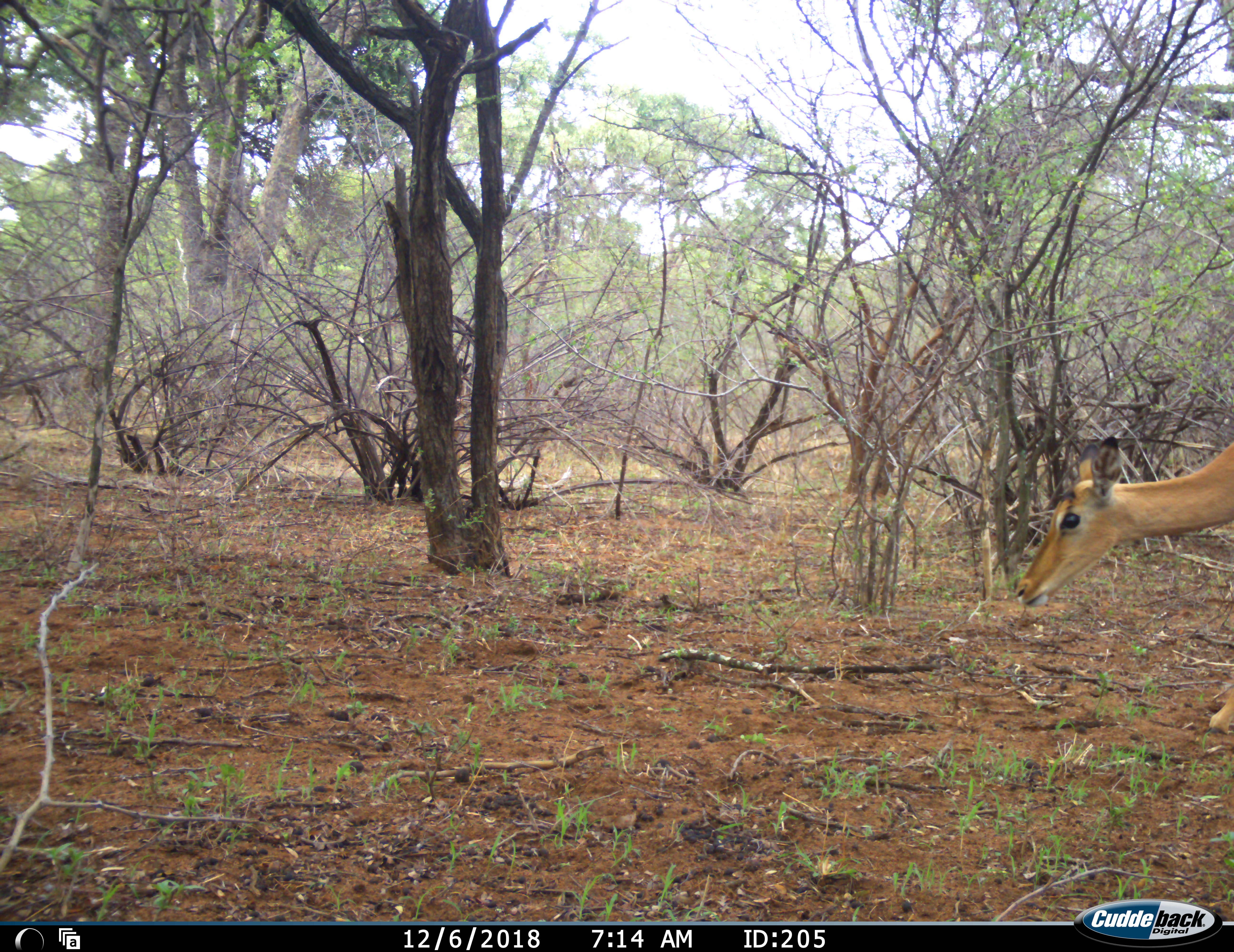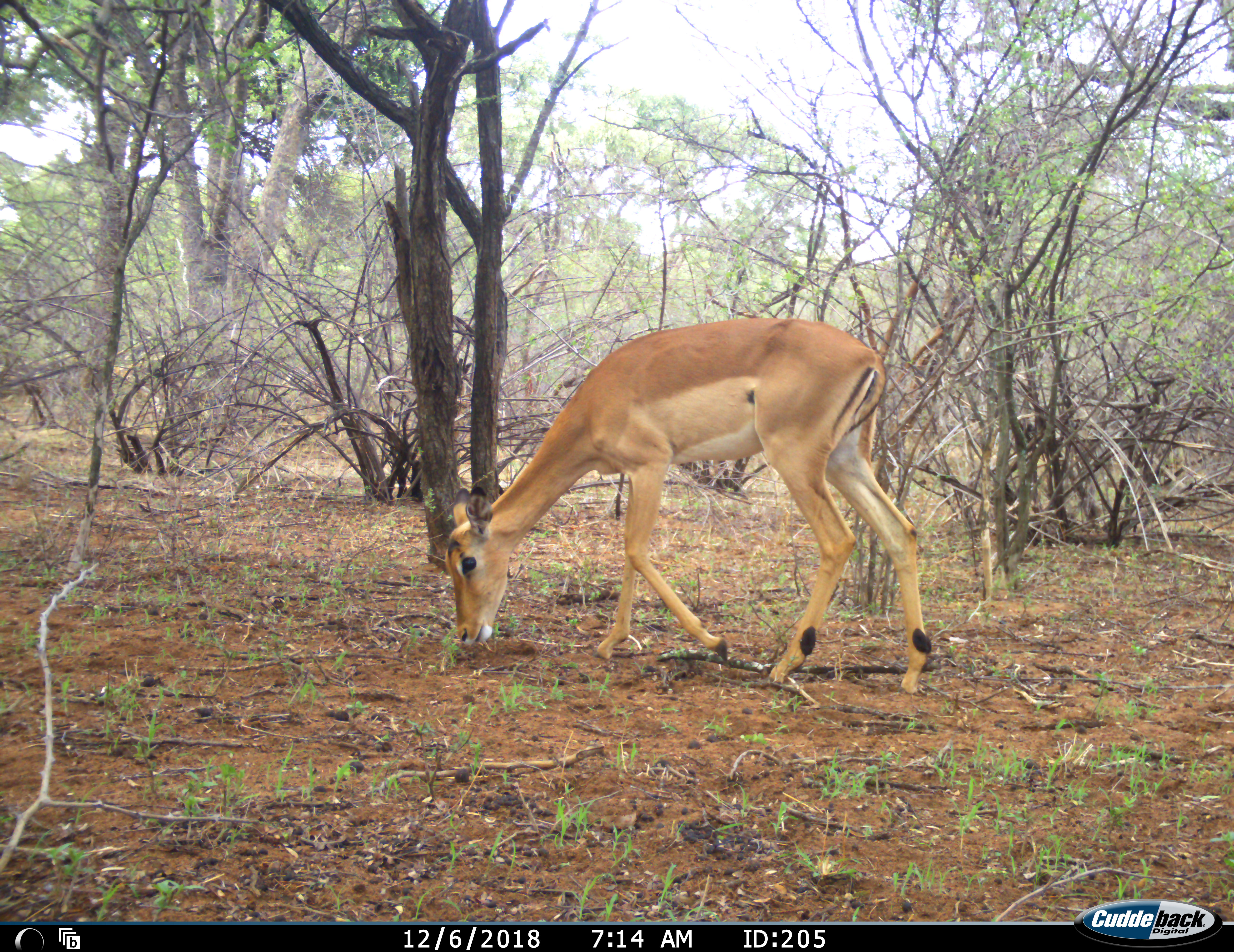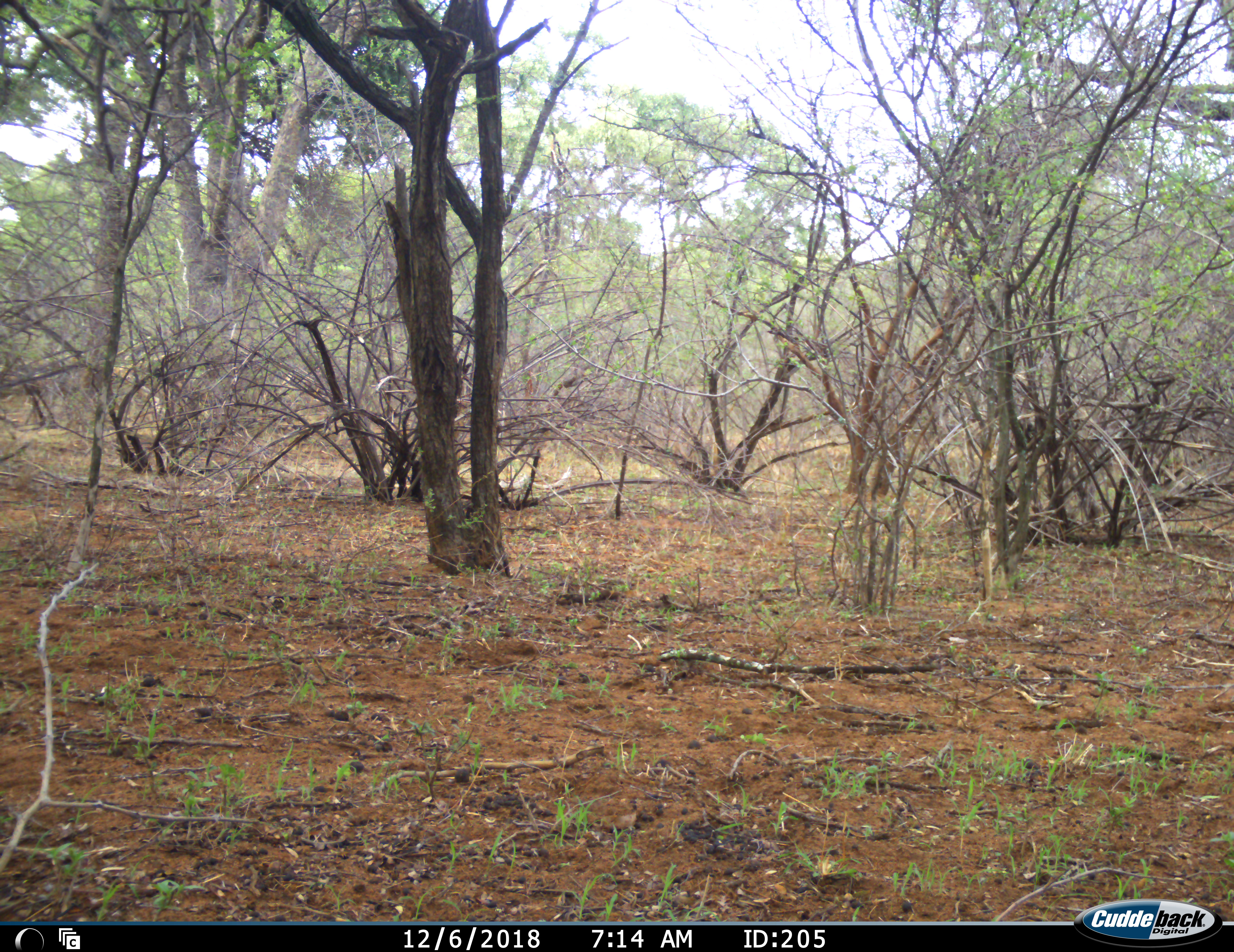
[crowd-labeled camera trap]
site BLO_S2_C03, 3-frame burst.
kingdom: Animalia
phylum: Chordata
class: Mammalia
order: Artiodactyla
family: Bovidae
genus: Aepyceros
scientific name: Aepyceros melampus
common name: impala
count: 1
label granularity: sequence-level